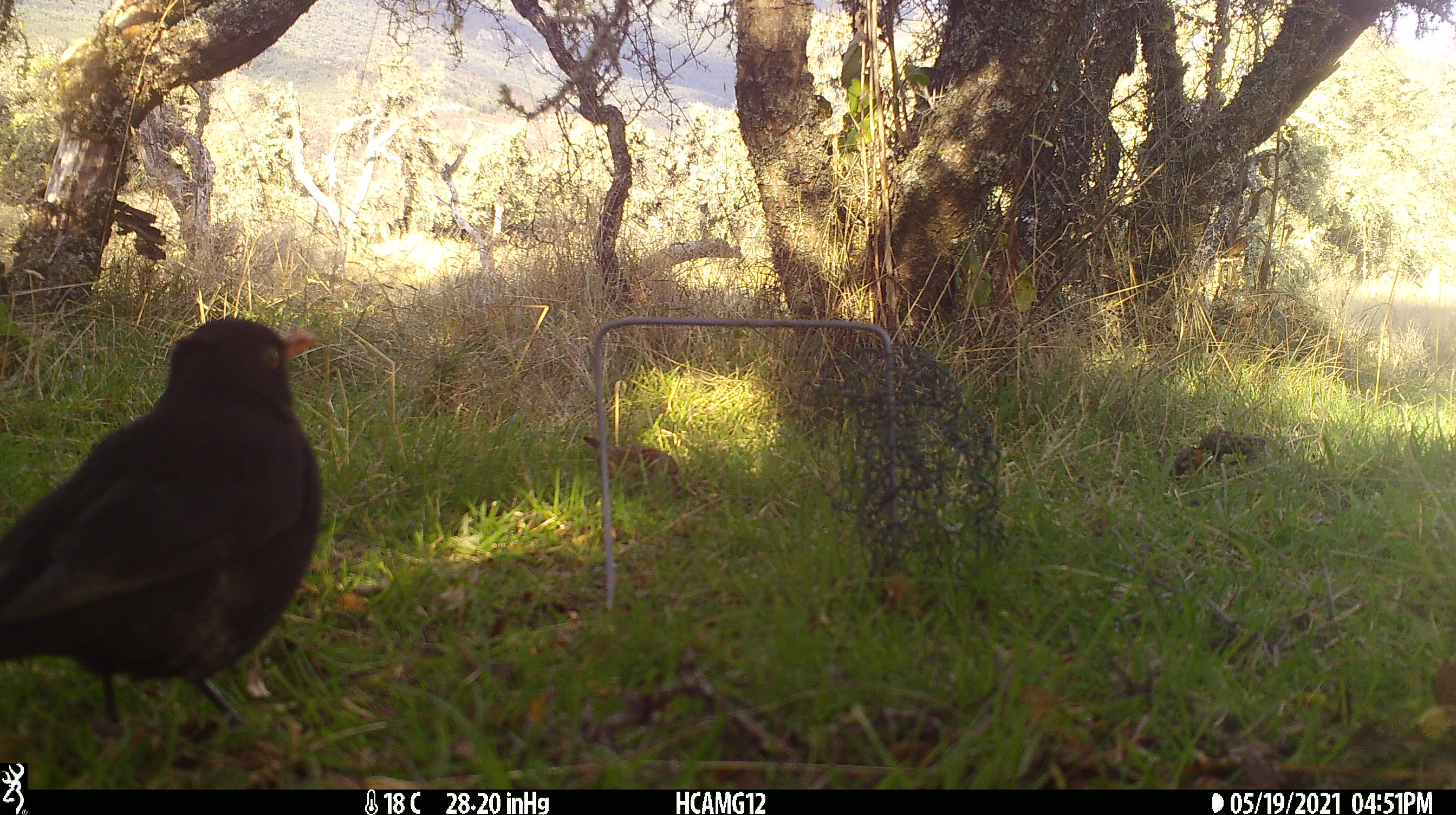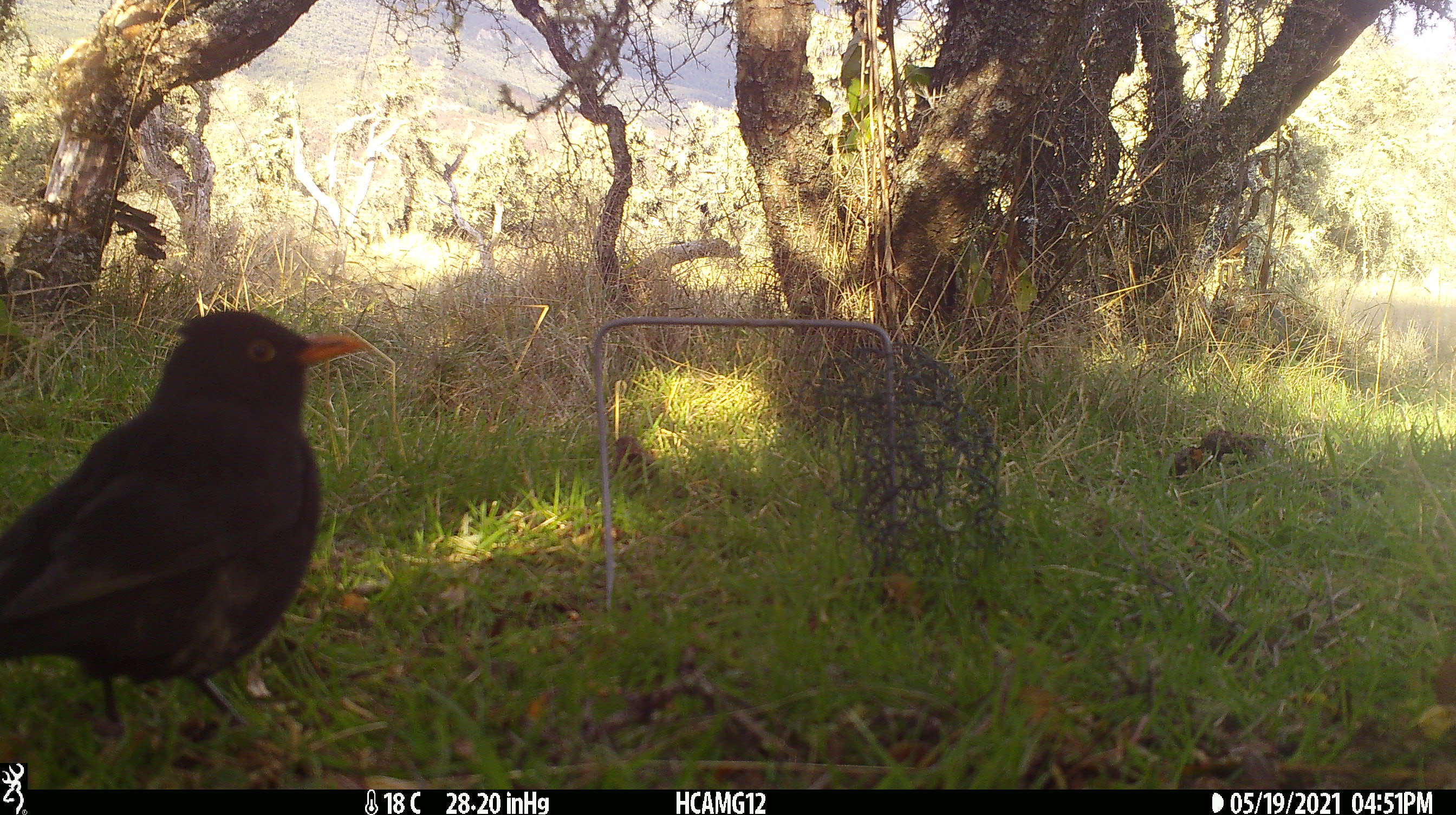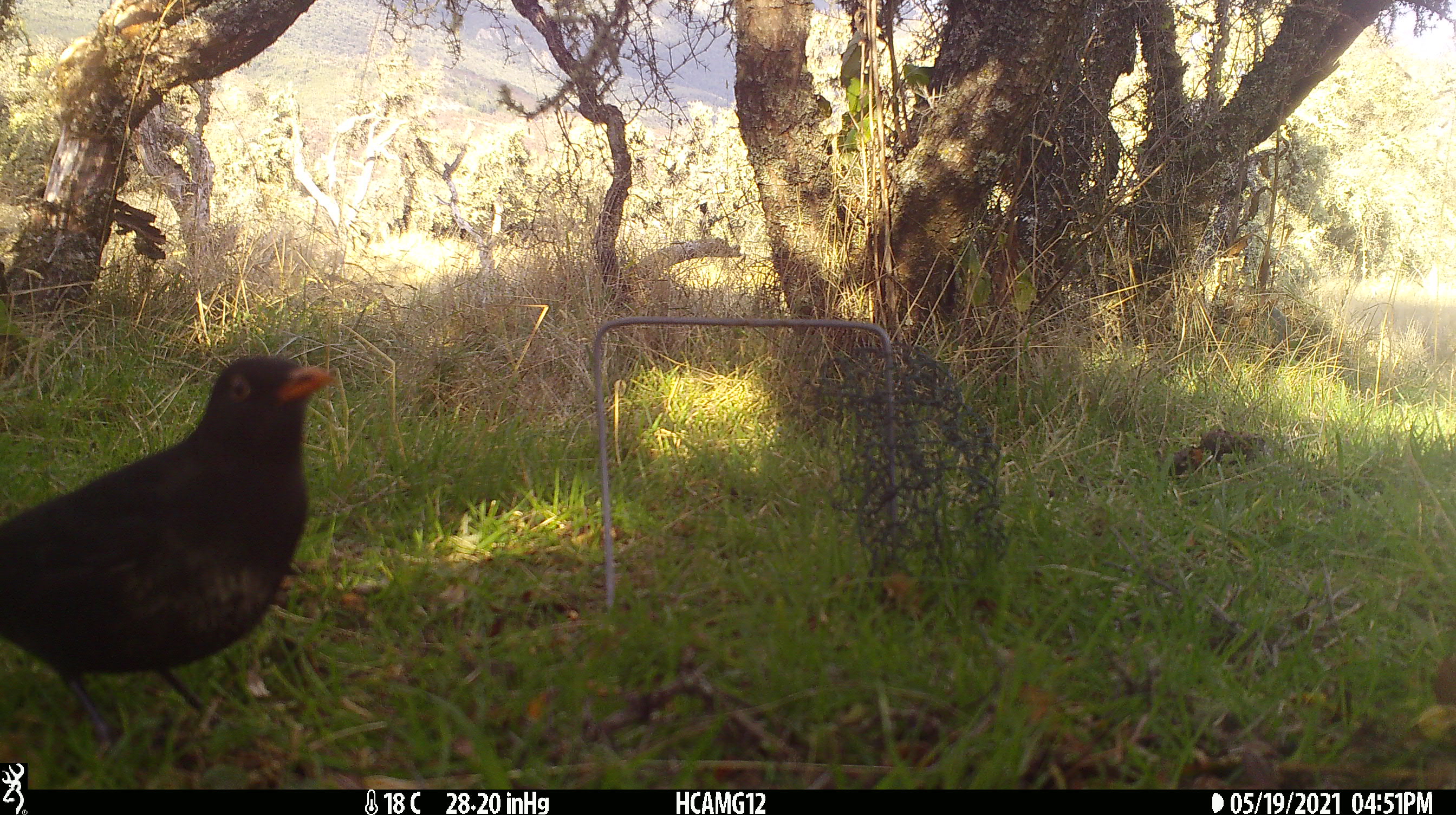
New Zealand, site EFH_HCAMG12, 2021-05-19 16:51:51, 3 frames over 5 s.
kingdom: Animalia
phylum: Chordata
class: Aves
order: Passeriformes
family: Turdidae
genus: Turdus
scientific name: Turdus merula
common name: eurasian blackbird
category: blackbird